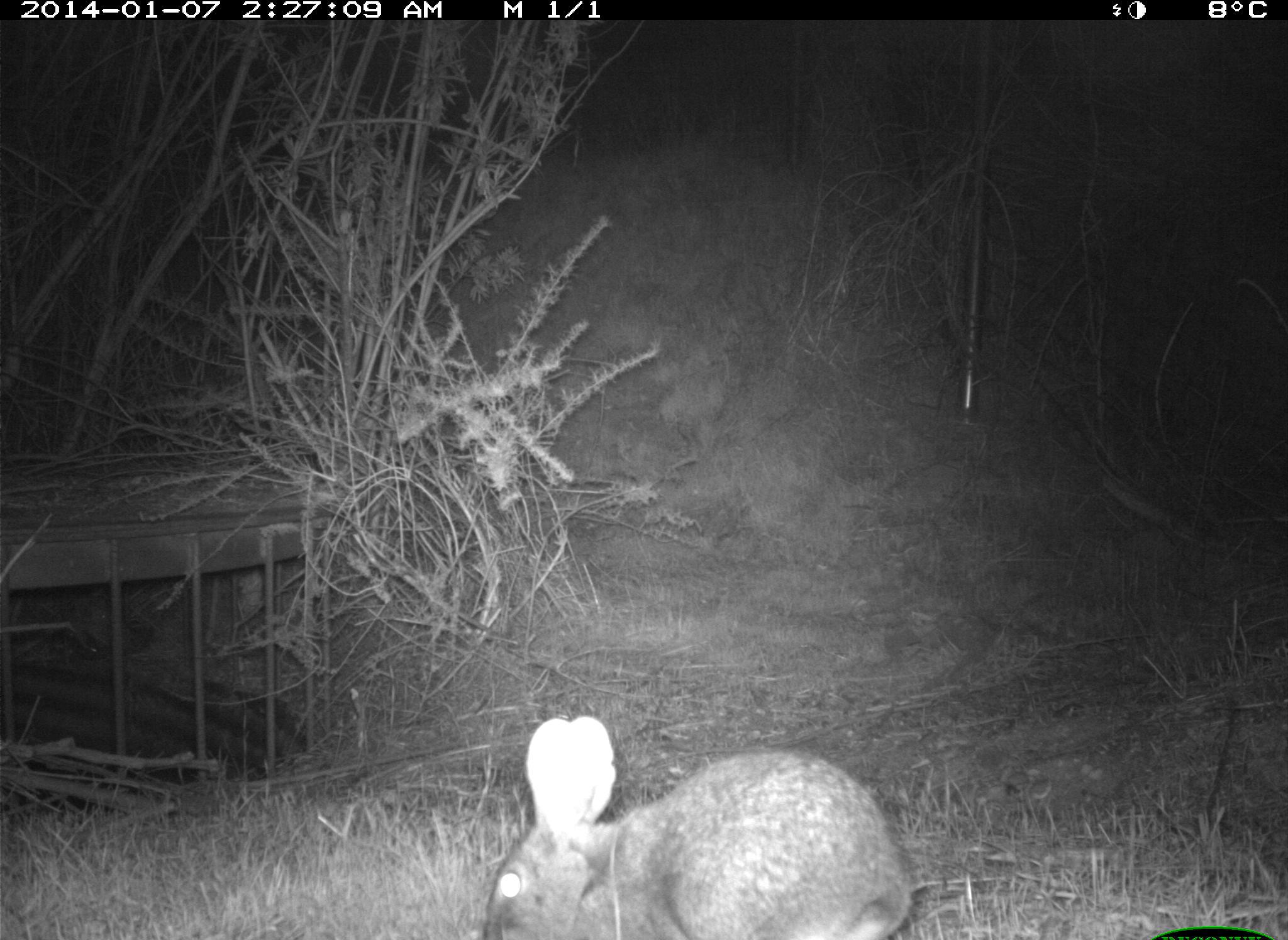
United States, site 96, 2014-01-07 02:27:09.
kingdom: Animalia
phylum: Chordata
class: Mammalia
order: Lagomorpha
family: Leporidae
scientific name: Leporidae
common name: rabbits and hares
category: rabbit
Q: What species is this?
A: Rabbit (rabbits and hares) (Leporidae).